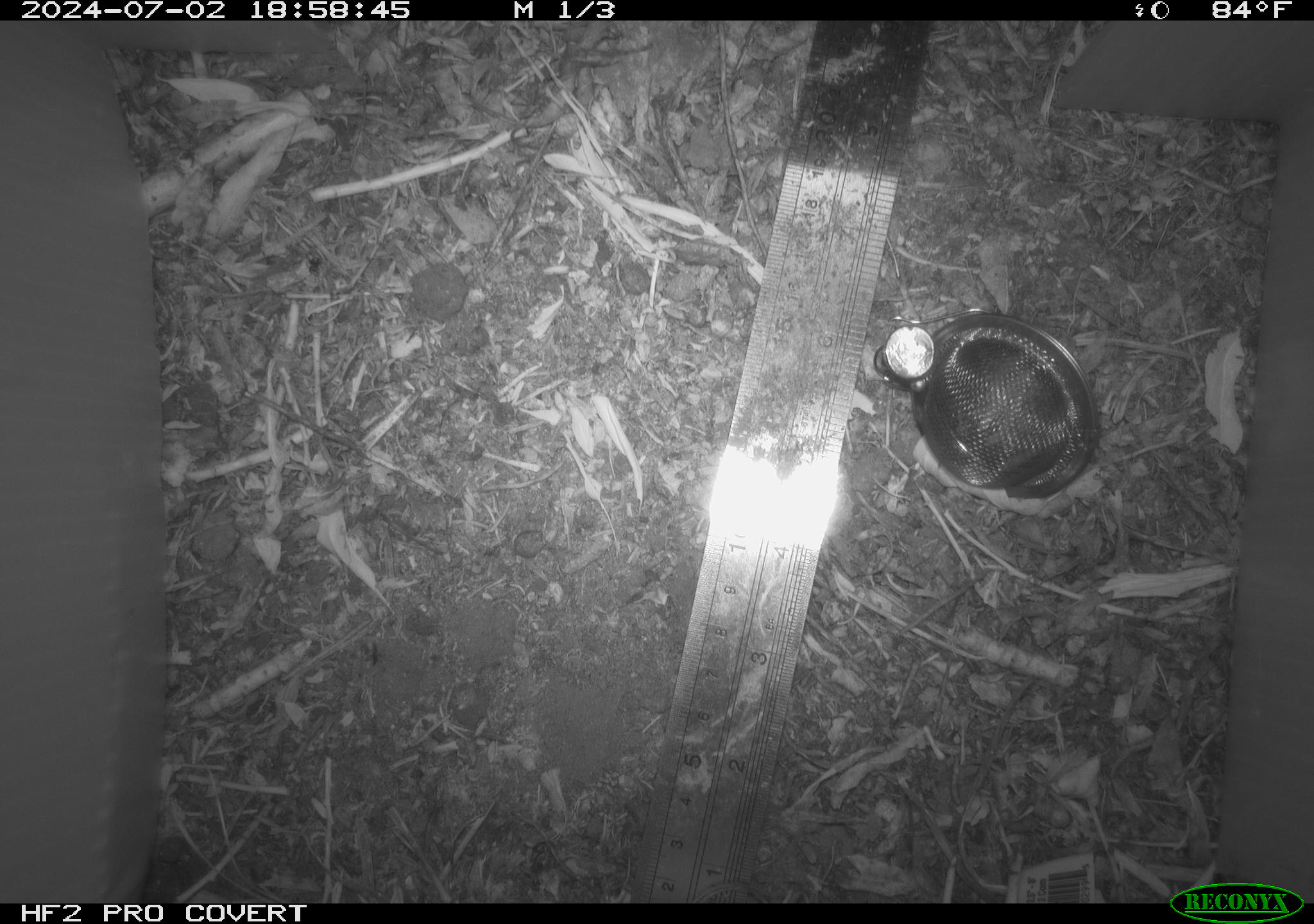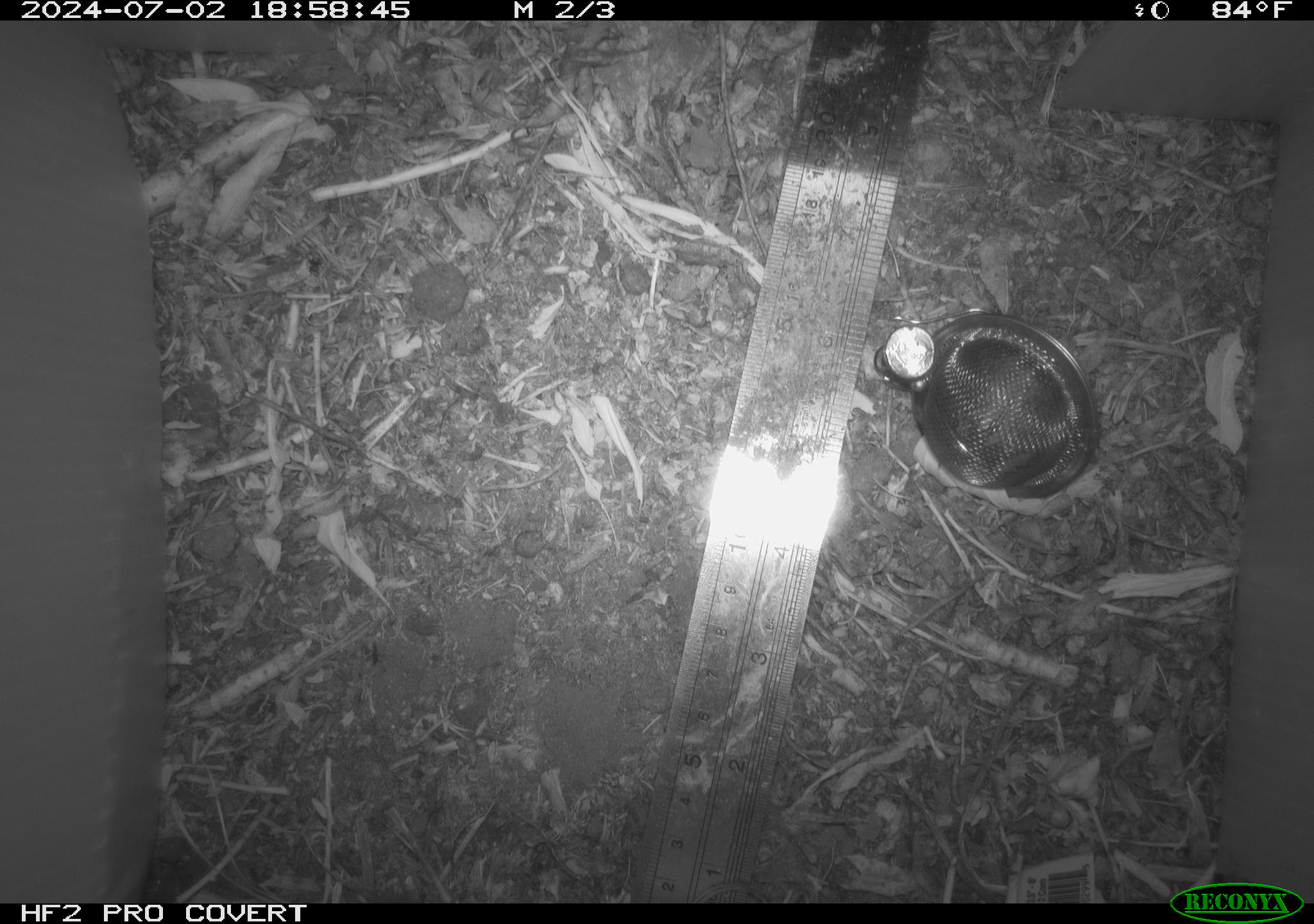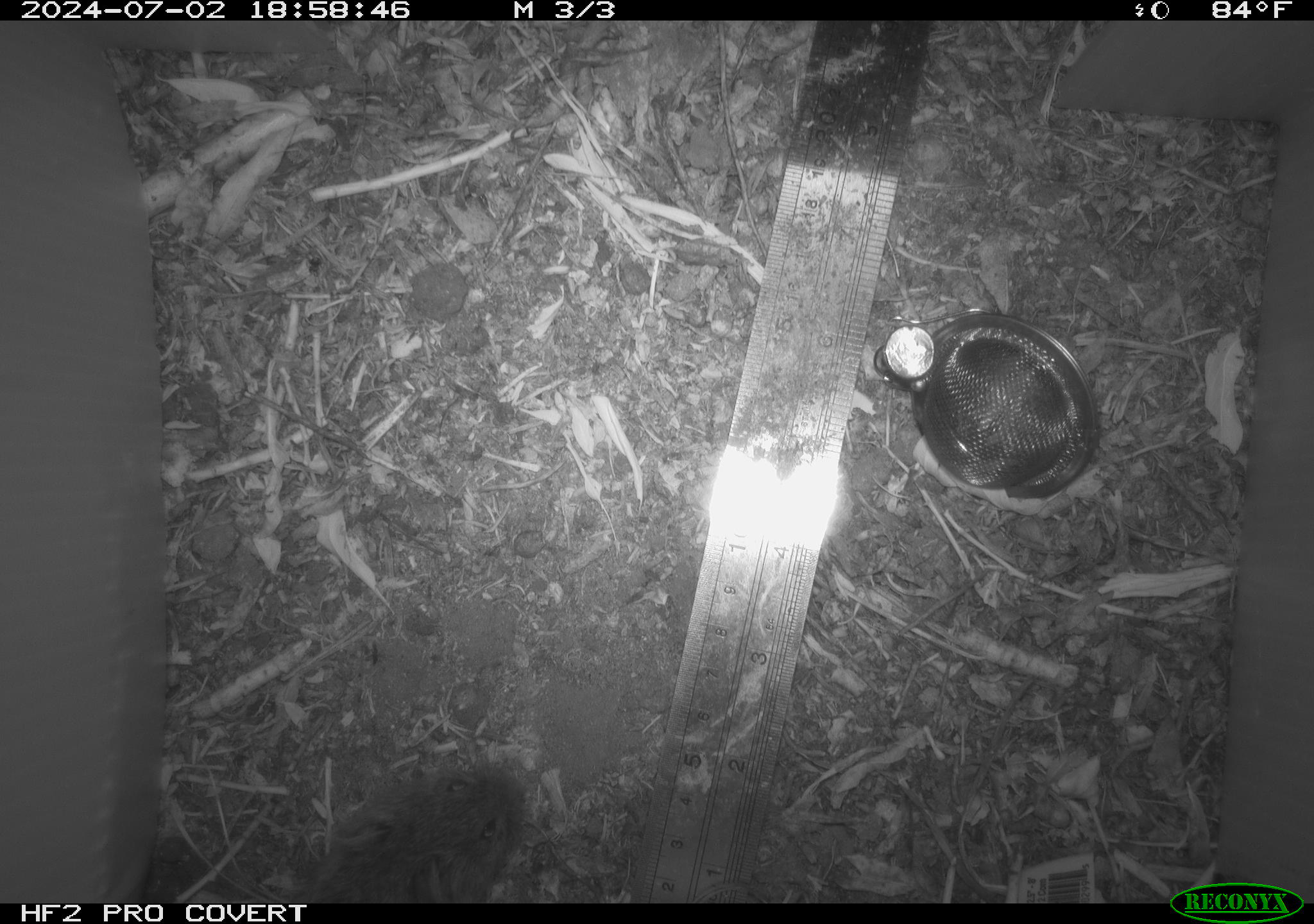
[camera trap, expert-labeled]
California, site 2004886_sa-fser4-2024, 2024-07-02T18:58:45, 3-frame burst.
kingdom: Animalia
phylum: Chordata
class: Mammalia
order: Rodentia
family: Cricetidae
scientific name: Cricetidae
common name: hamsters, voles, lemmings, and allies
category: cricetidae family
Cricetidae family (hamsters, voles, lemmings, and allies) (Cricetidae).